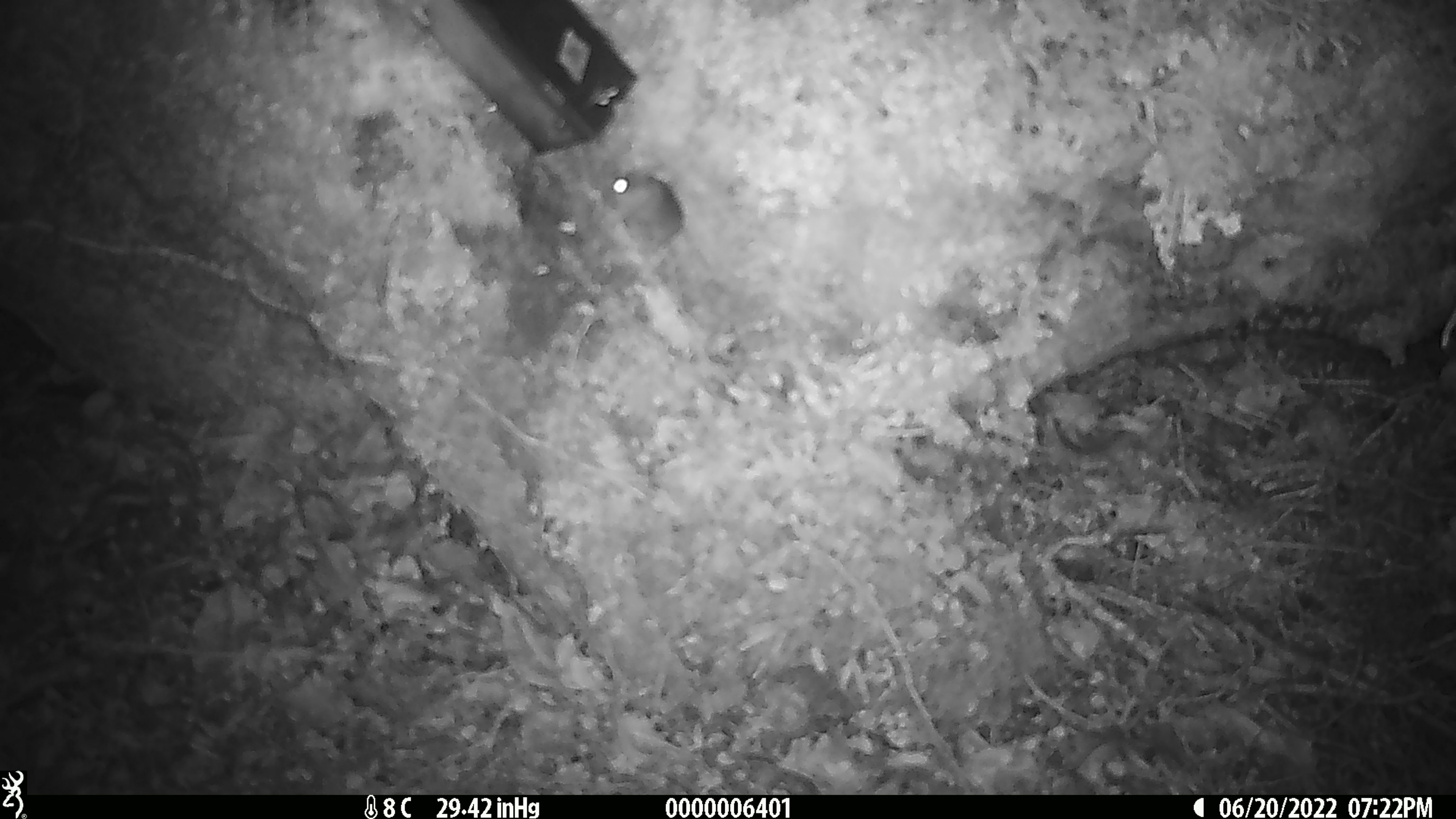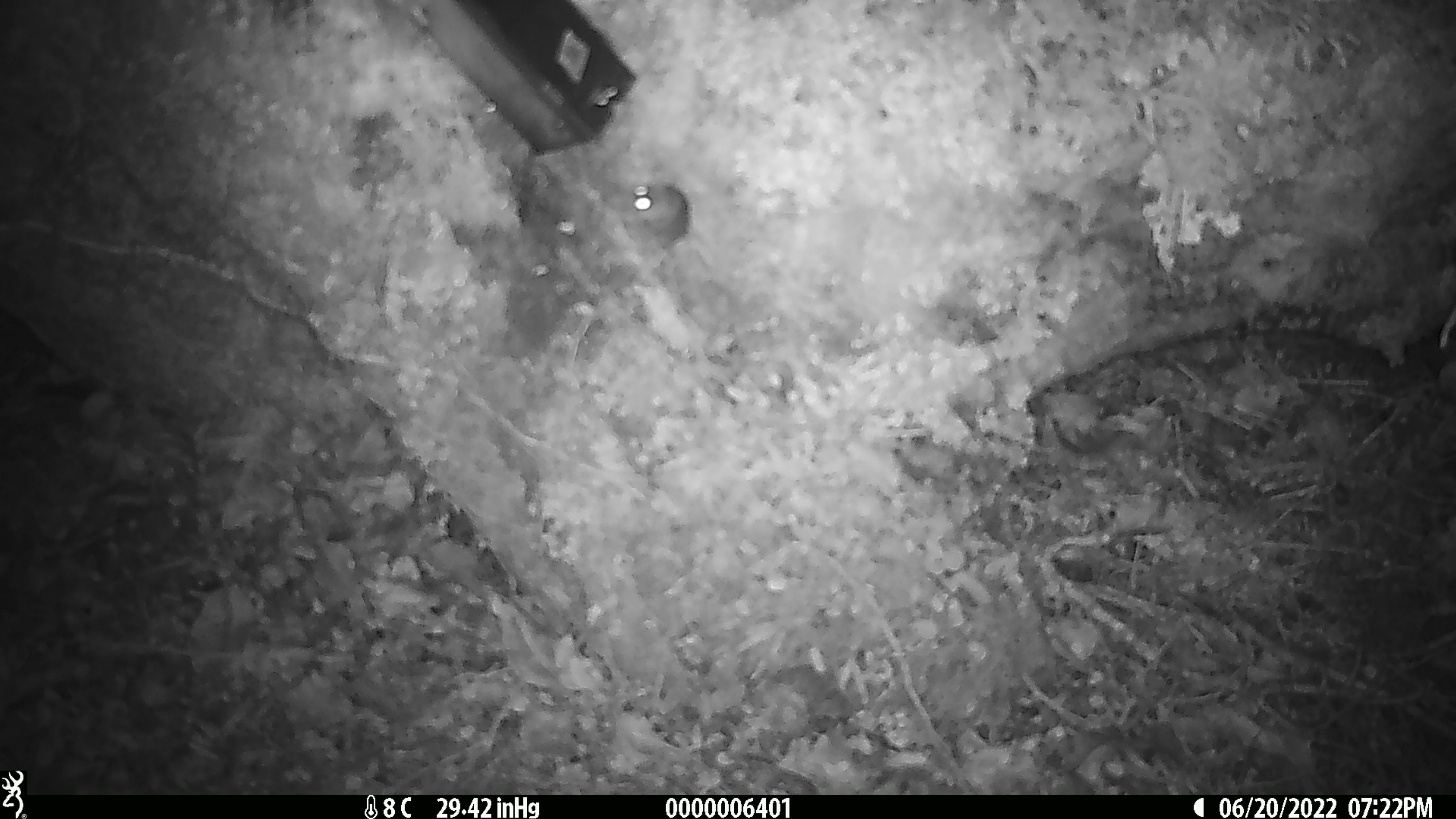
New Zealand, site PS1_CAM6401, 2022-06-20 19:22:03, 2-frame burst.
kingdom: Animalia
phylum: Chordata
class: Mammalia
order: Rodentia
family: Muridae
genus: Mus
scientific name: Mus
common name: mouse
Mouse (Mus).